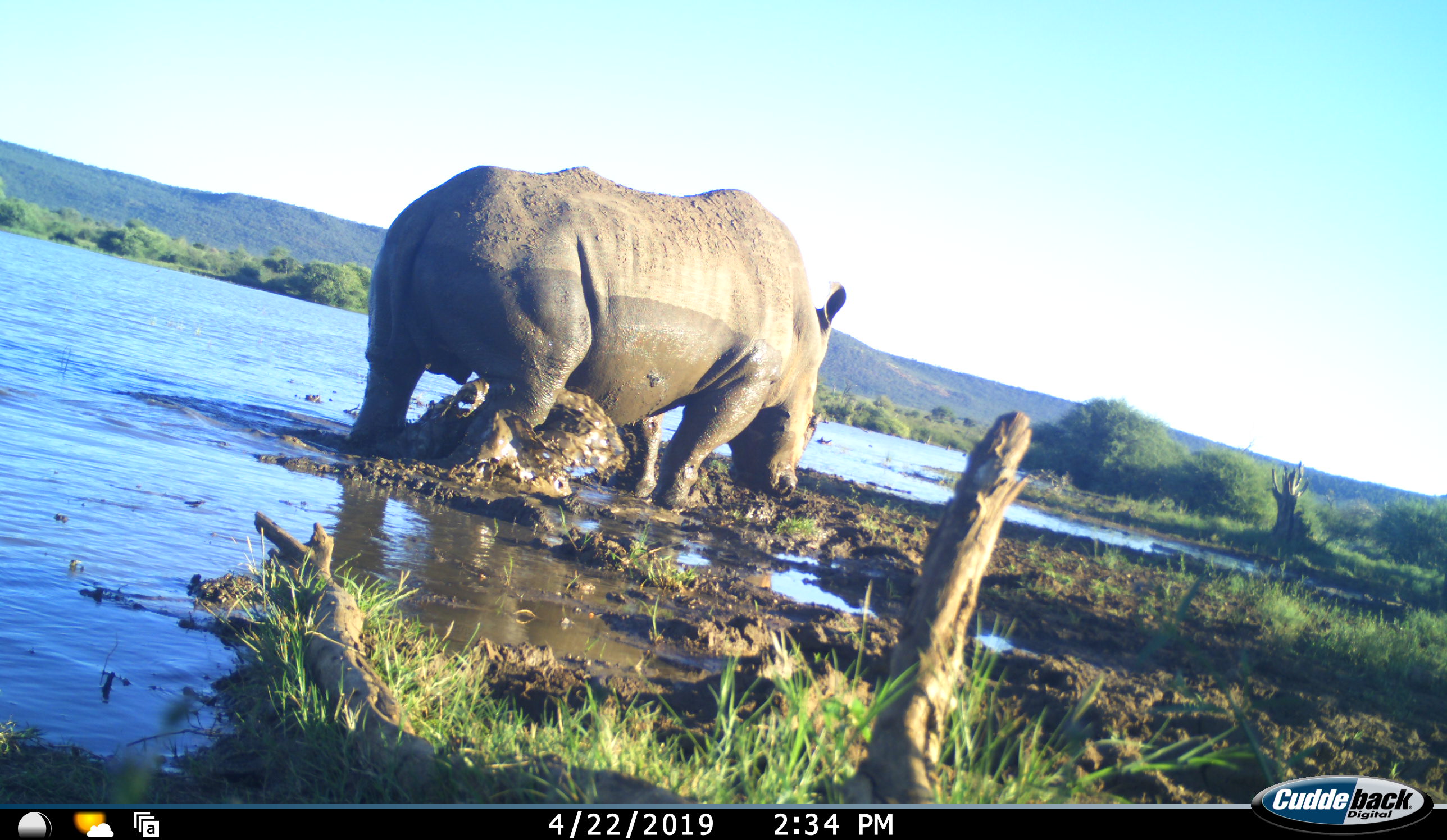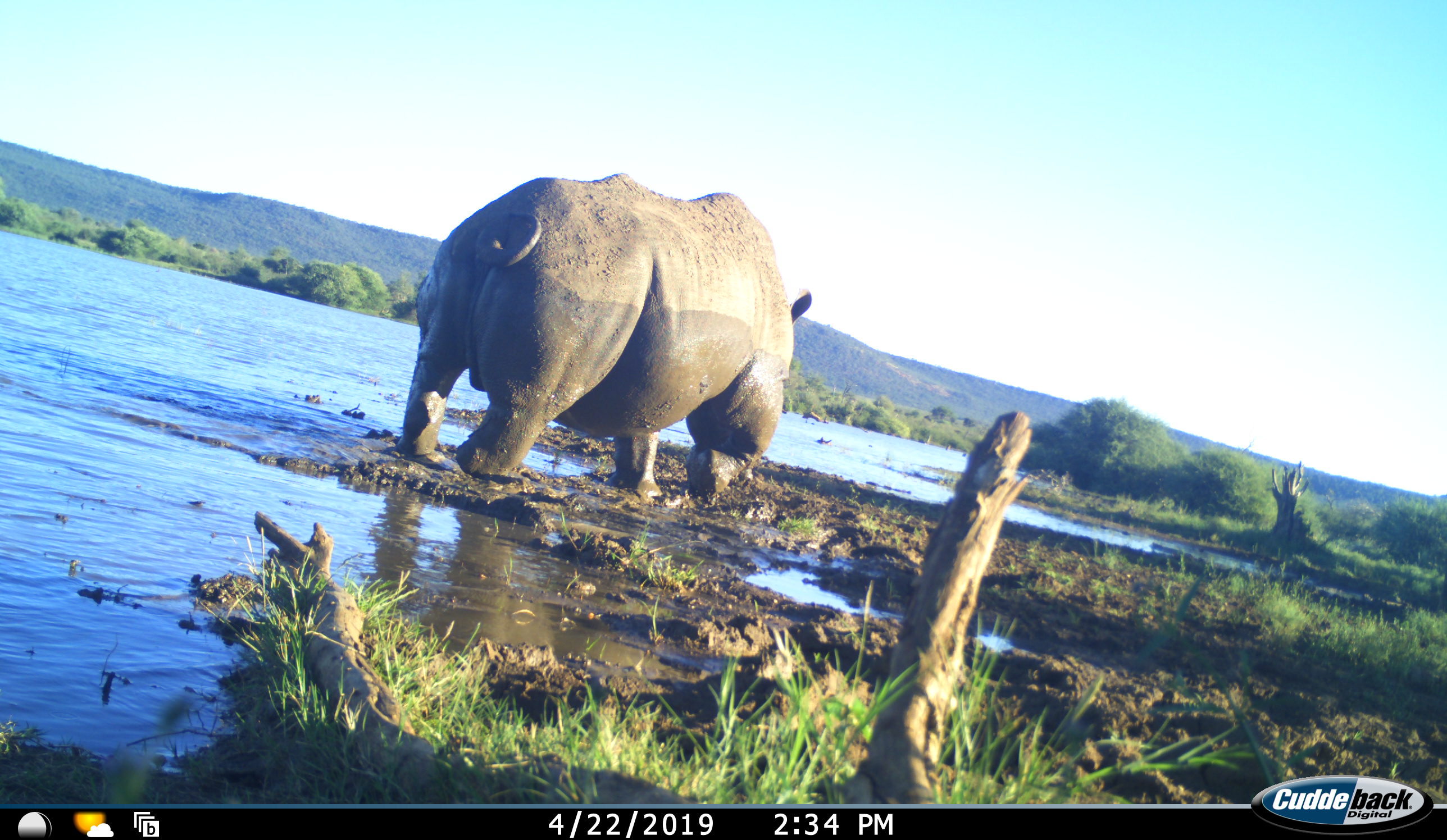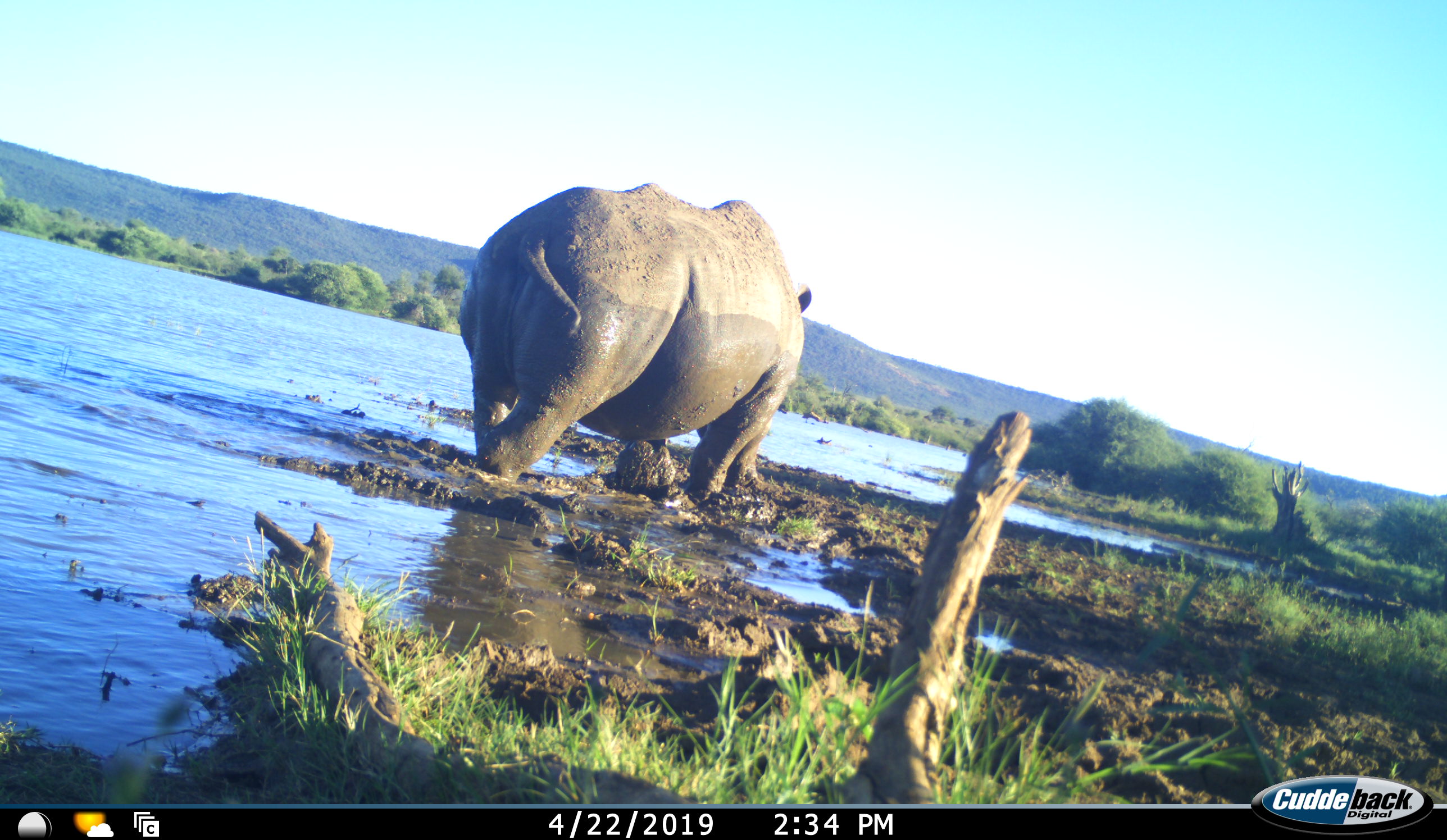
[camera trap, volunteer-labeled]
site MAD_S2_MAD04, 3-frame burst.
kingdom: Animalia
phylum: Chordata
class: Mammalia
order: Perissodactyla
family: Rhinocerotidae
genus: Ceratotherium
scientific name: Ceratotherium simum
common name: white rhinoceros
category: rhinoceroswhite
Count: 1.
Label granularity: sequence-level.